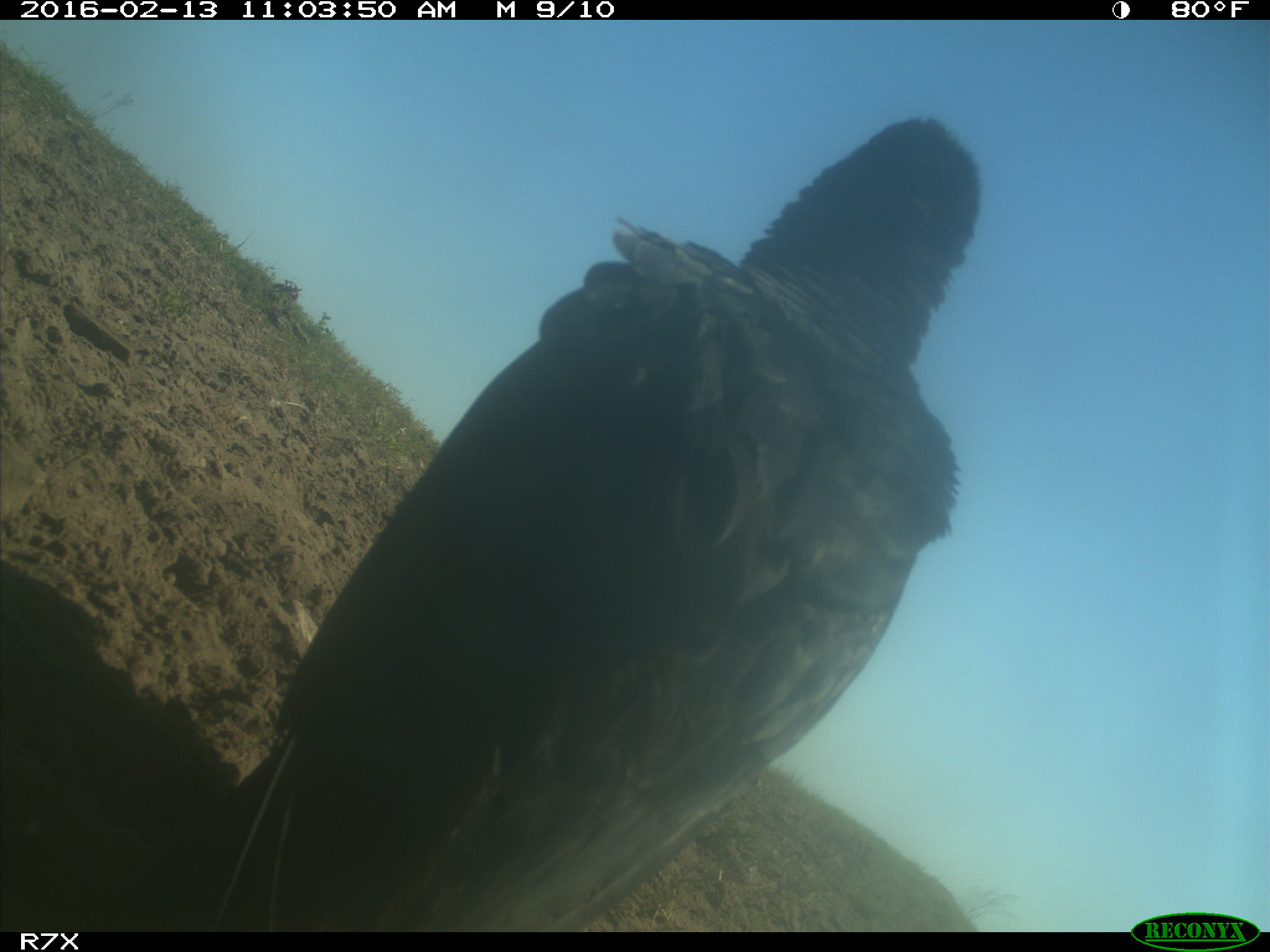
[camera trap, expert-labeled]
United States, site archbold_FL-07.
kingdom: Animalia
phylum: Chordata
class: Aves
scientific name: Aves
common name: birds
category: unidentified bird